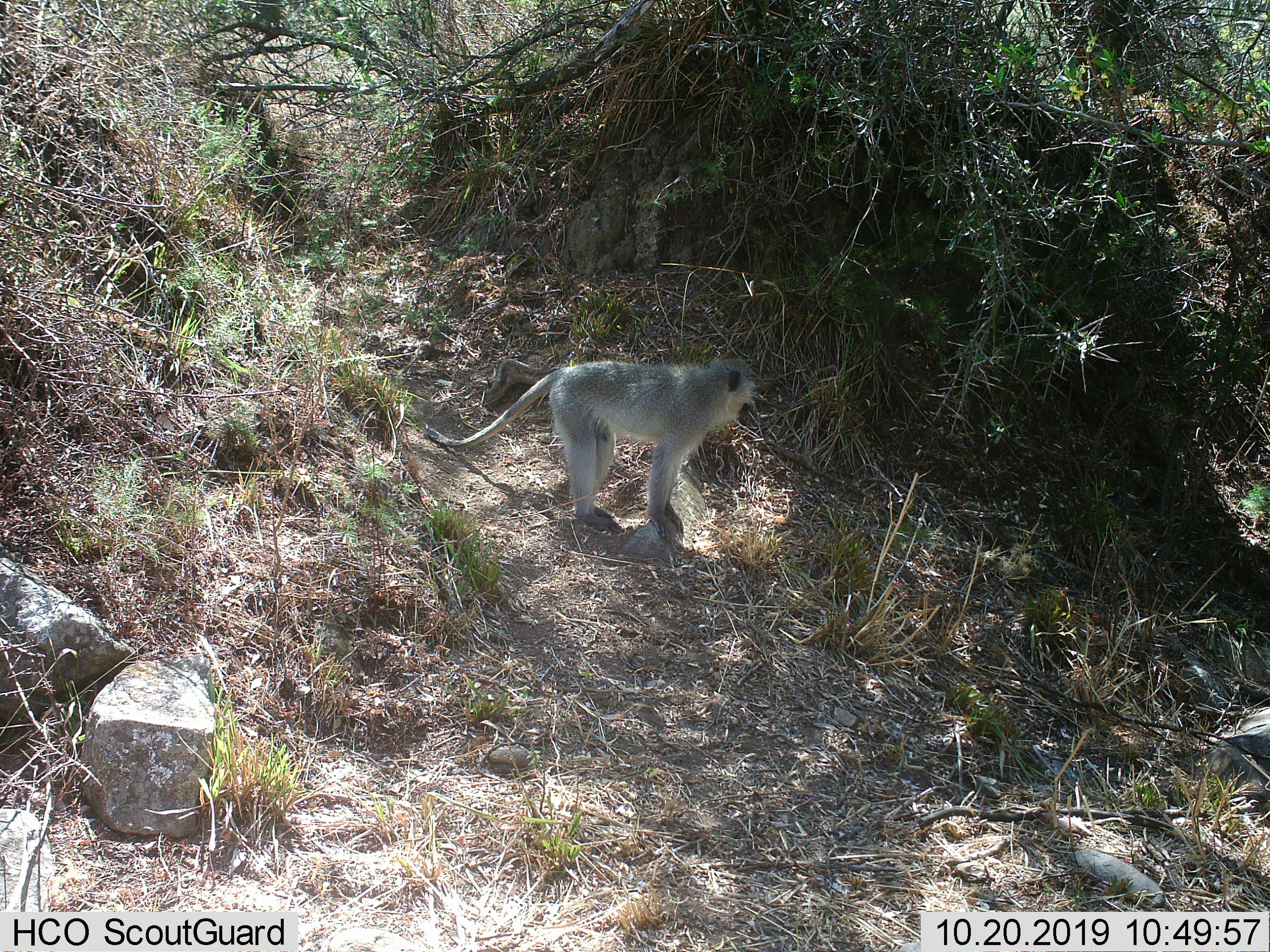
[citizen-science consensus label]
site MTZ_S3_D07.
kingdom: Animalia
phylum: Chordata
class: Mammalia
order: Primates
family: Cercopithecidae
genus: Chlorocebus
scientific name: Chlorocebus pygerythrus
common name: vervet monkey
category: monkeyvervet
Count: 1.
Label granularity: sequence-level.